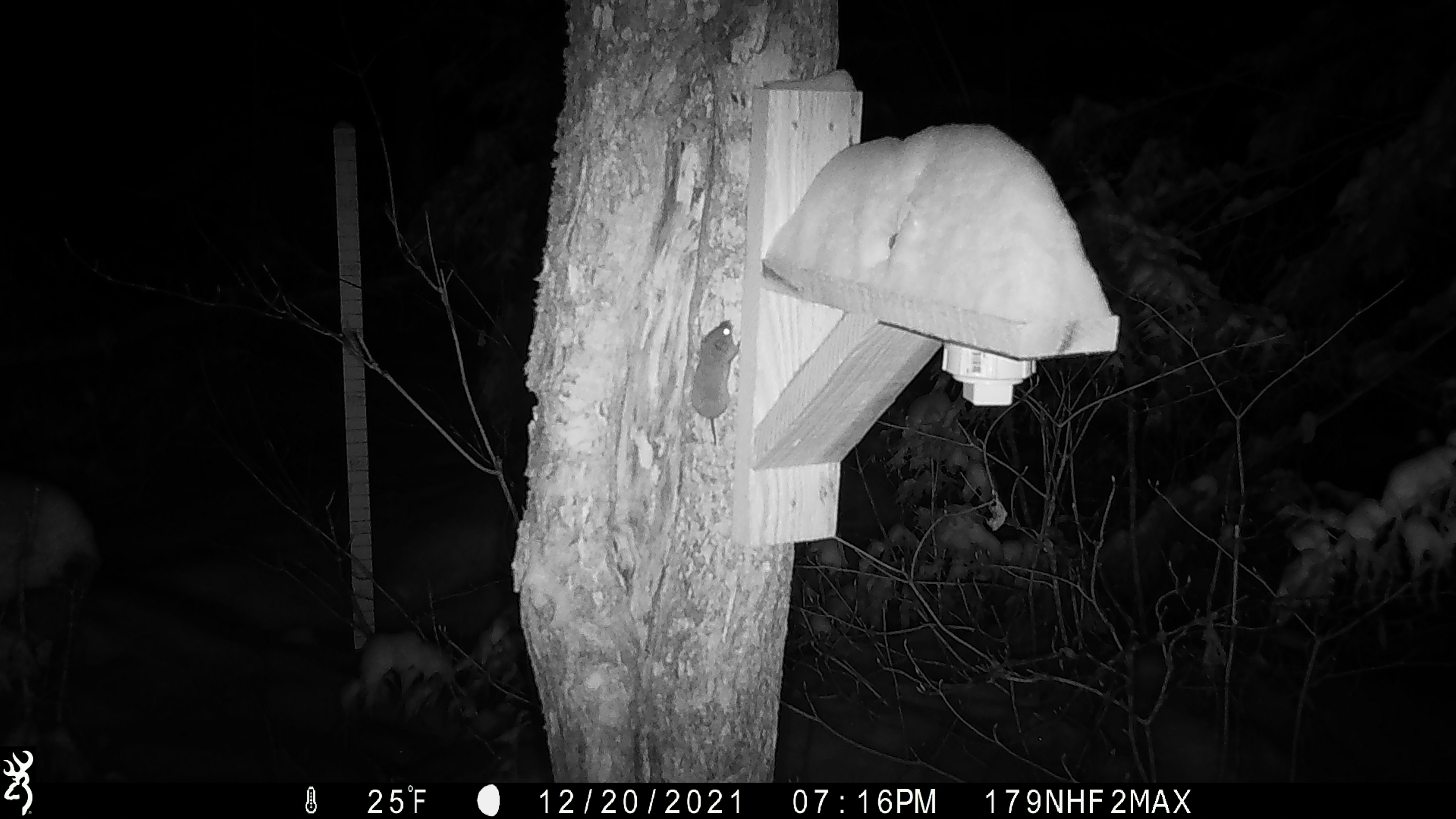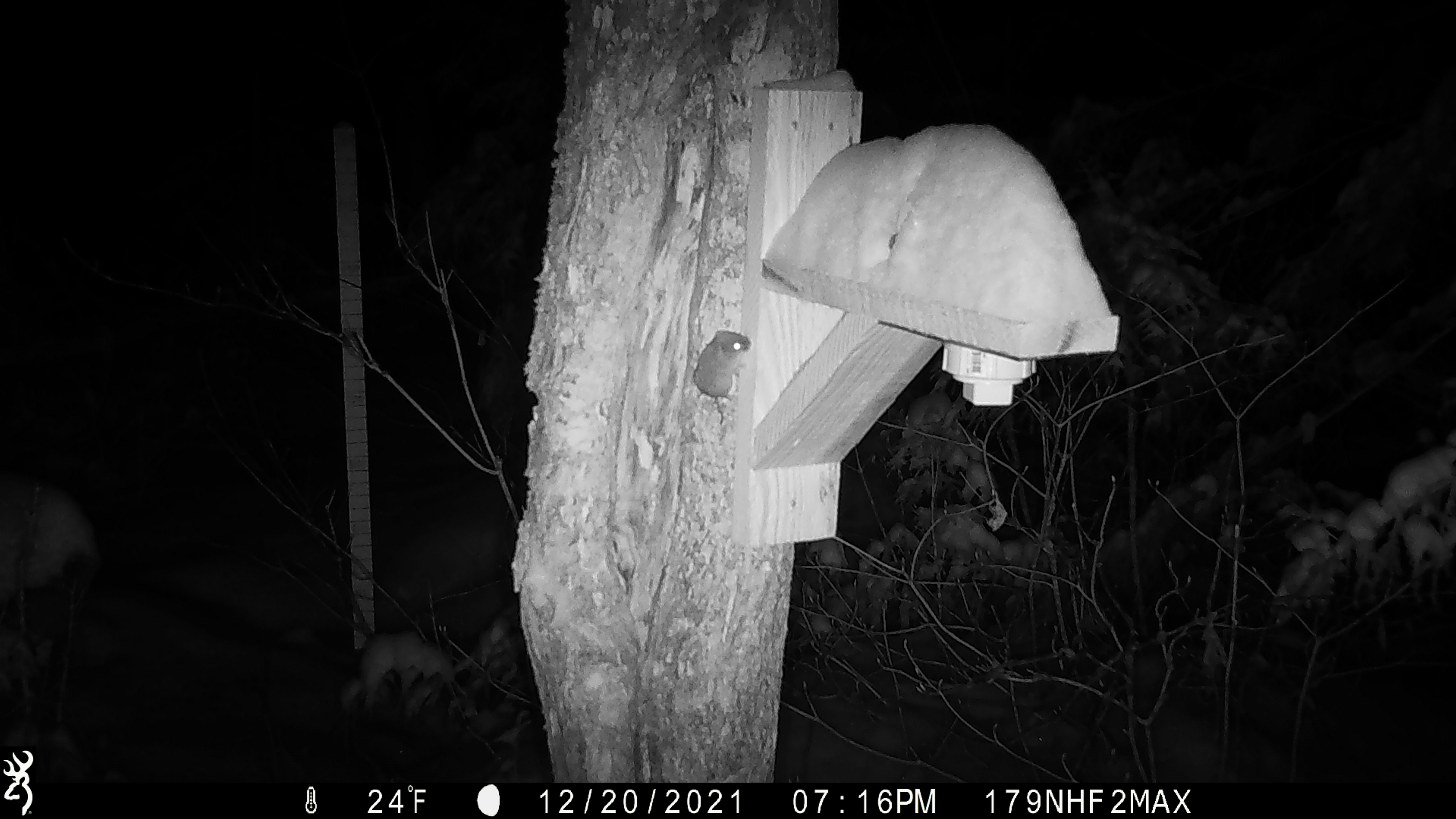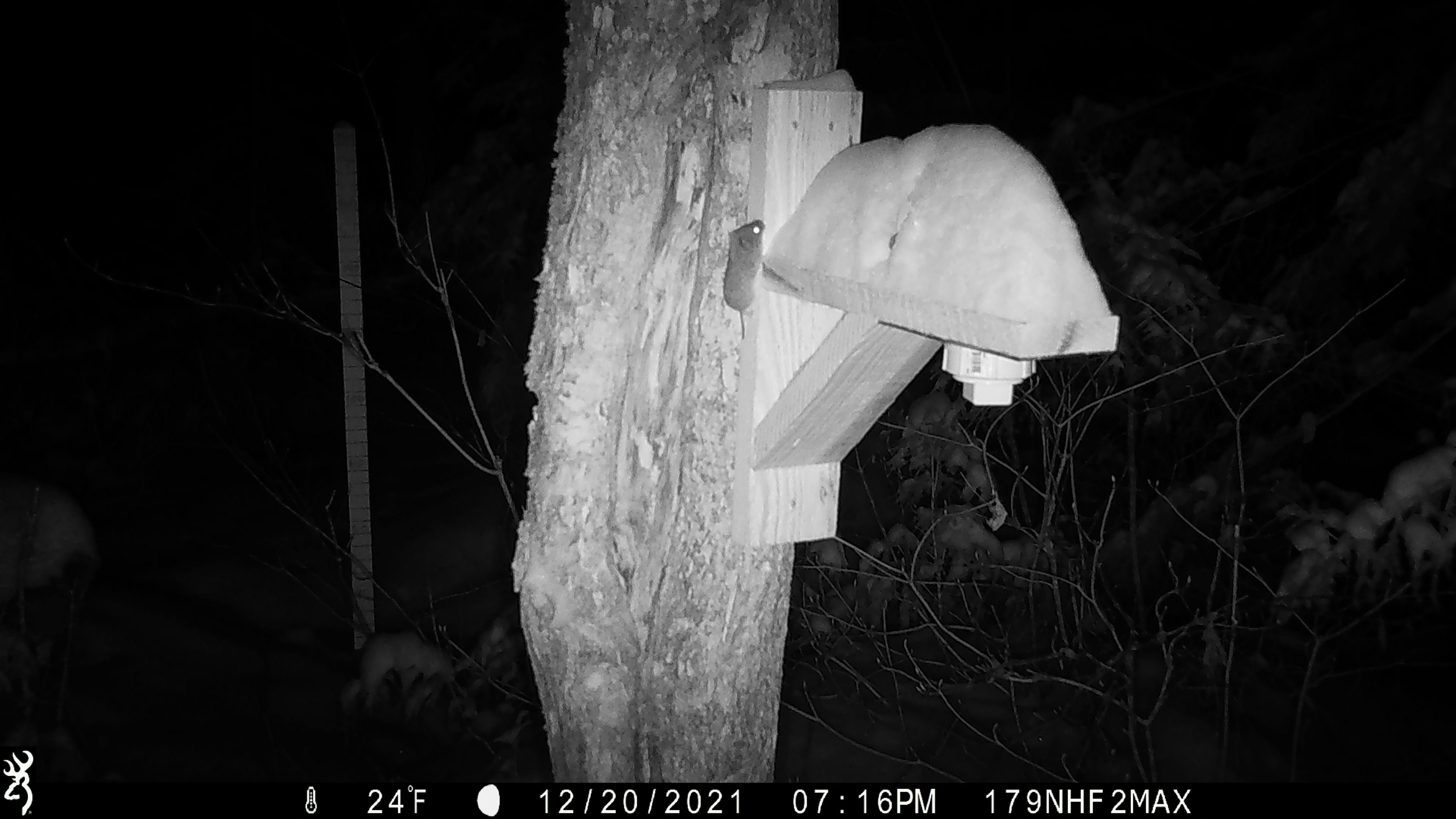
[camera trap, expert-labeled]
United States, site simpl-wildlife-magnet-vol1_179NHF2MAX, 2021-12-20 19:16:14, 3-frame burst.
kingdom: Animalia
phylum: Chordata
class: Mammalia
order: Rodentia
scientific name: Rodentia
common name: mouse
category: mouse sp.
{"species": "mouse sp. (mouse) (Rodentia)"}